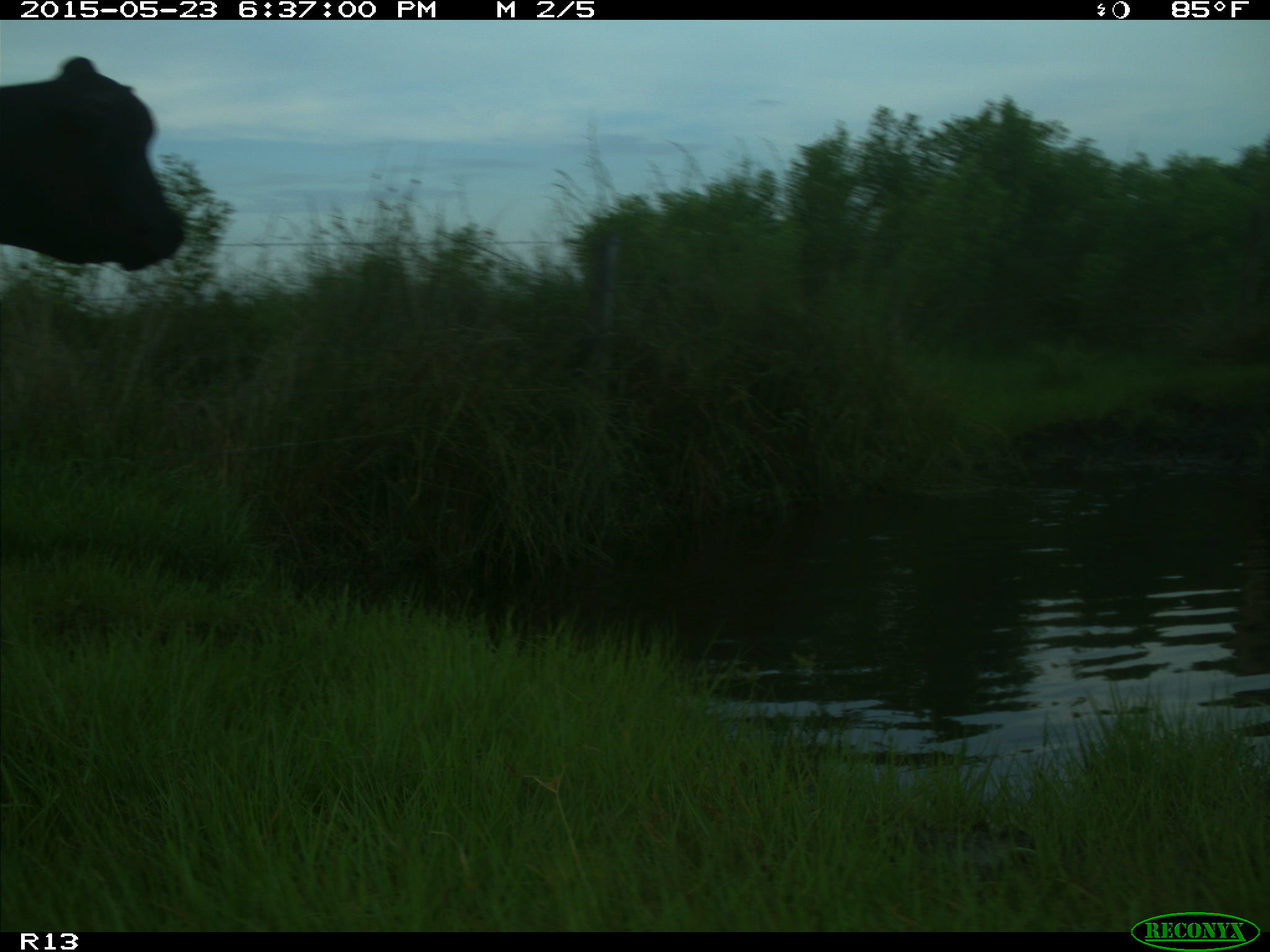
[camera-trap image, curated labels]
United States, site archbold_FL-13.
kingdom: Animalia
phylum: Chordata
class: Mammalia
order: Artiodactyla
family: Bovidae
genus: Bos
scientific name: Bos taurus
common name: domestic cow